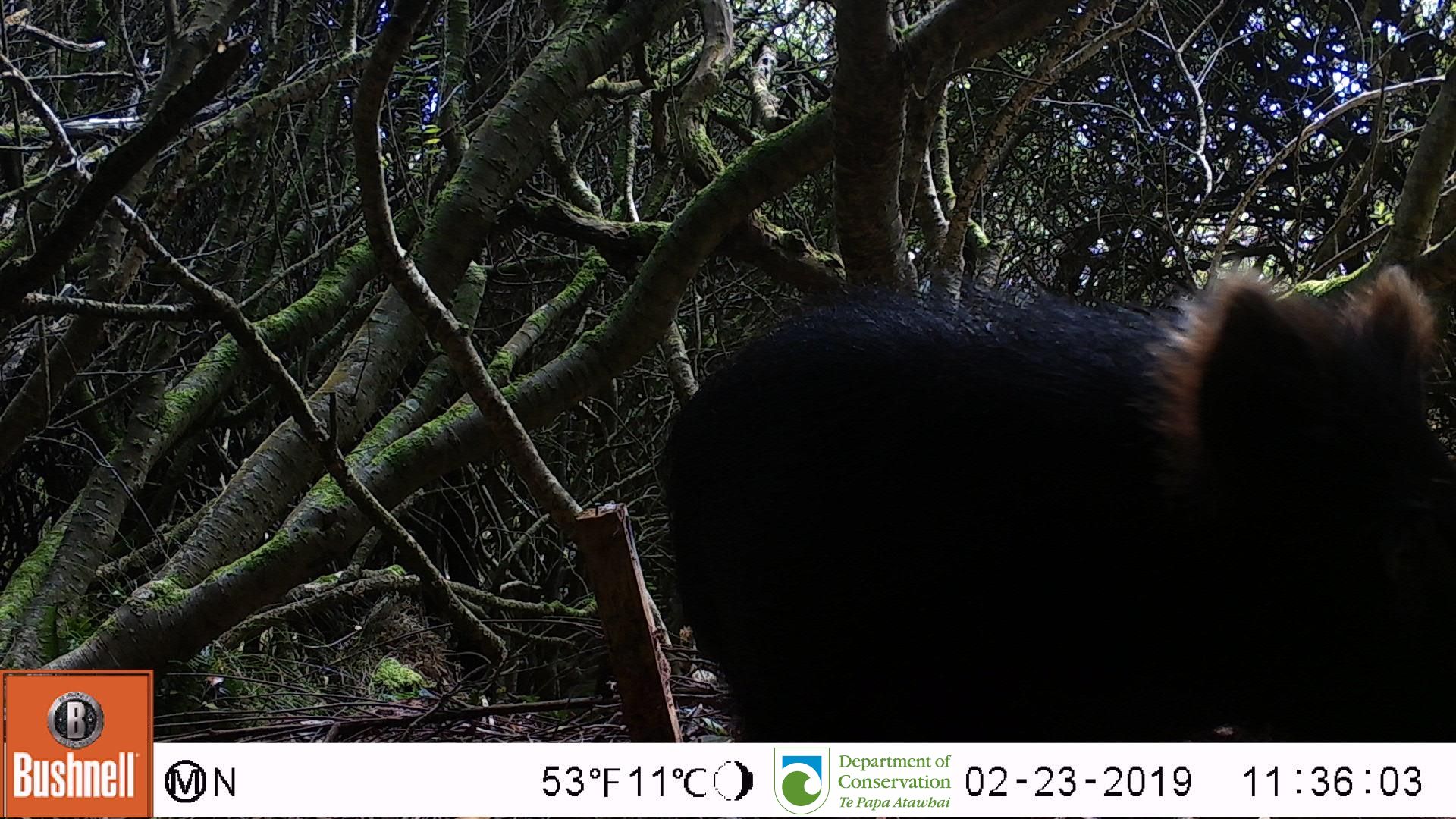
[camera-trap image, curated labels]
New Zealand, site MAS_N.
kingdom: Animalia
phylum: Chordata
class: Mammalia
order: Artiodactyla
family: Suidae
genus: Sus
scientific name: Sus scrofa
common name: pig